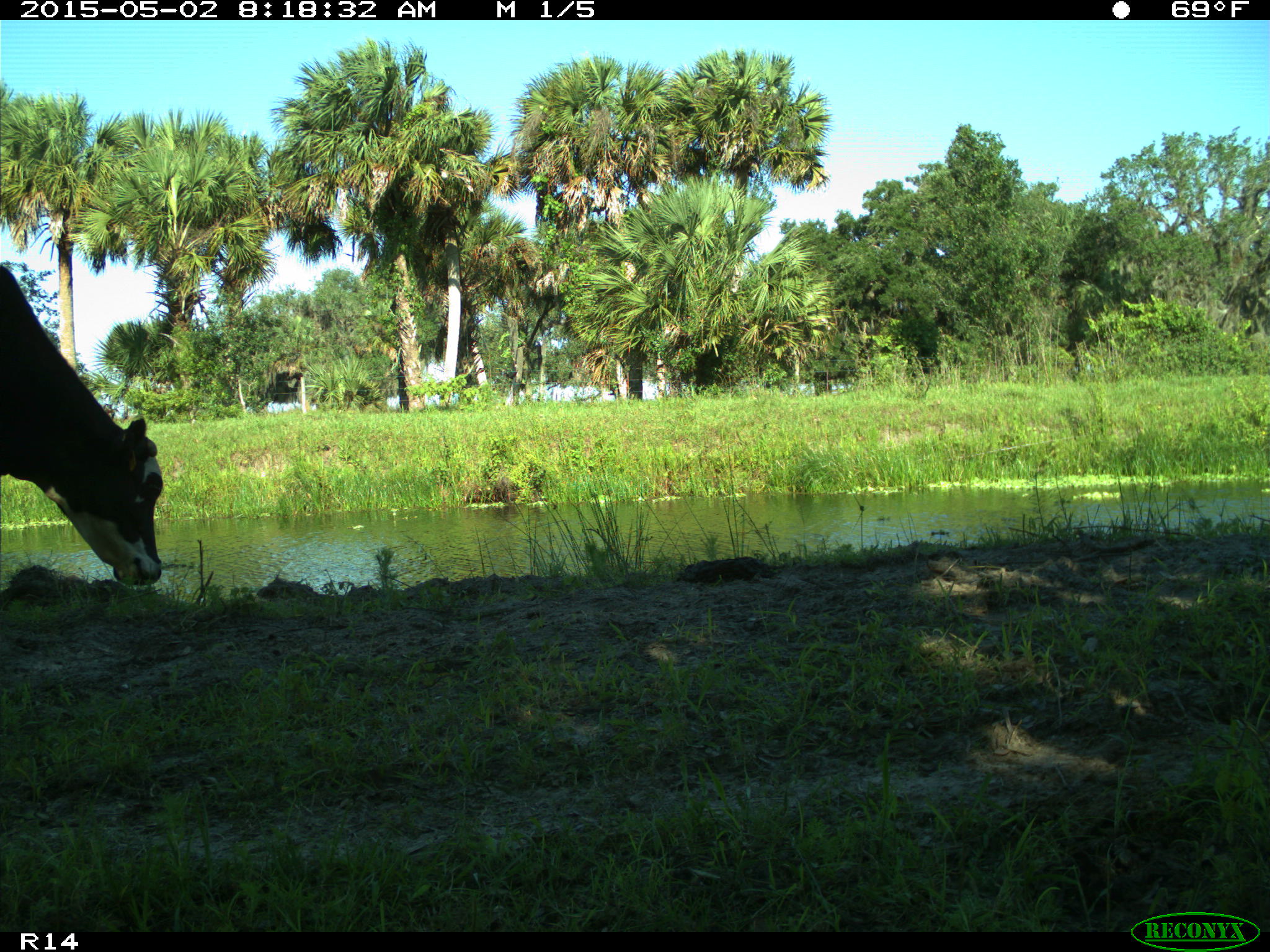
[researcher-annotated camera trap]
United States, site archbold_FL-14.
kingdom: Animalia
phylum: Chordata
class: Mammalia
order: Artiodactyla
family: Bovidae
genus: Bos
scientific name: Bos taurus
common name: domestic cow